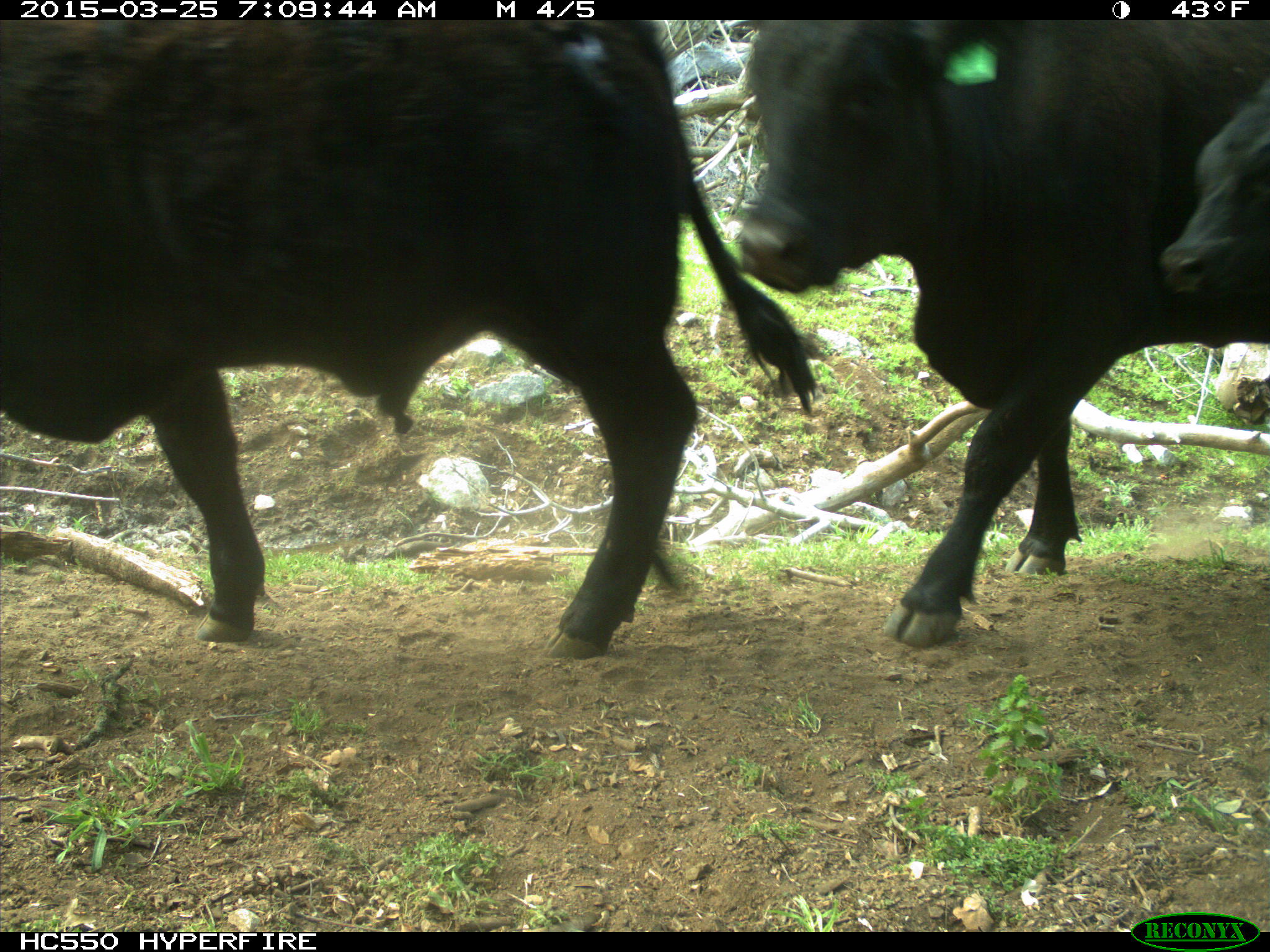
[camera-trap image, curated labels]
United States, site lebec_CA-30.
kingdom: Animalia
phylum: Chordata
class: Mammalia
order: Artiodactyla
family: Bovidae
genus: Bos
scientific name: Bos taurus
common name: domestic cow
Bos taurus (domestic cow).